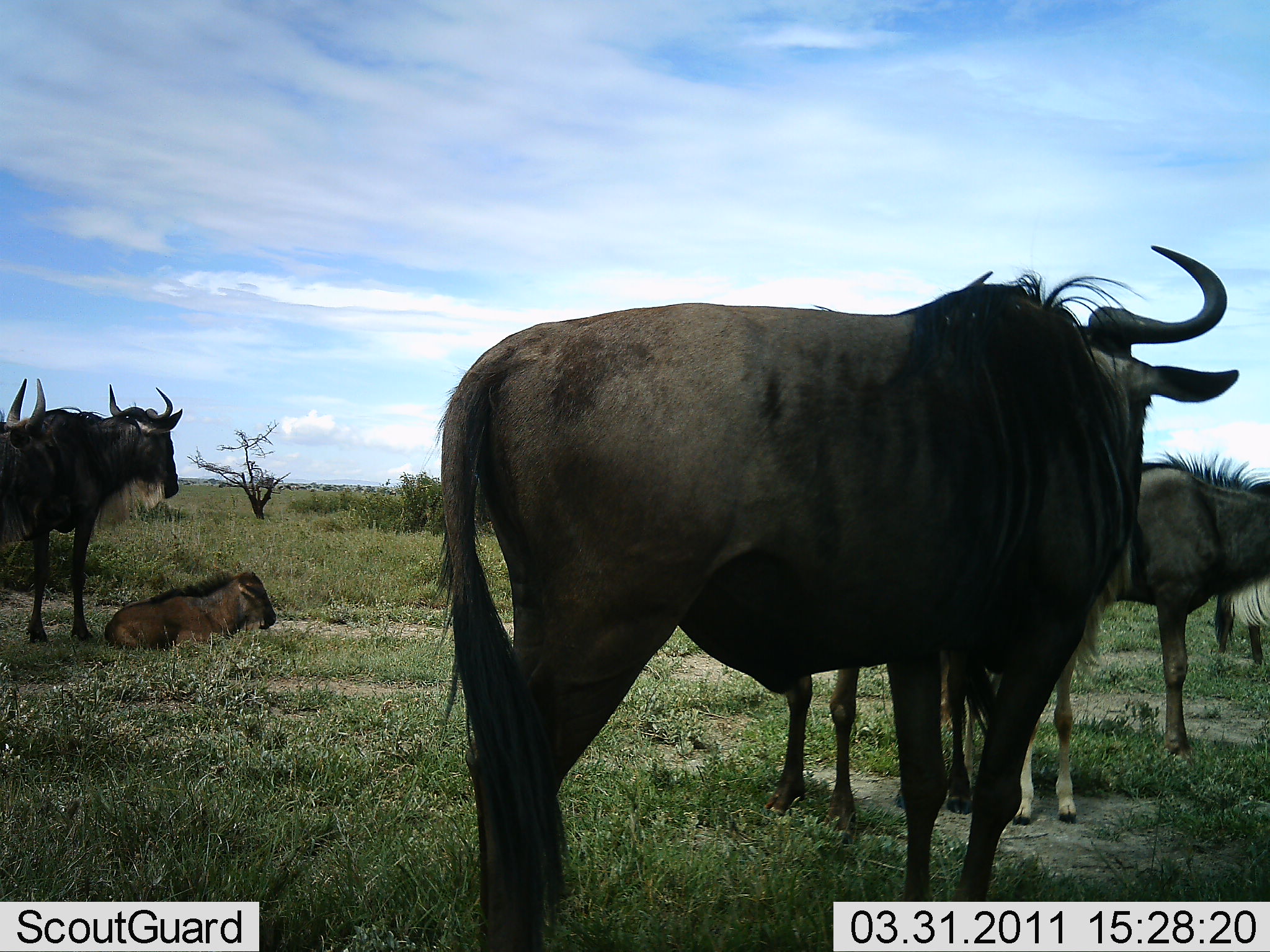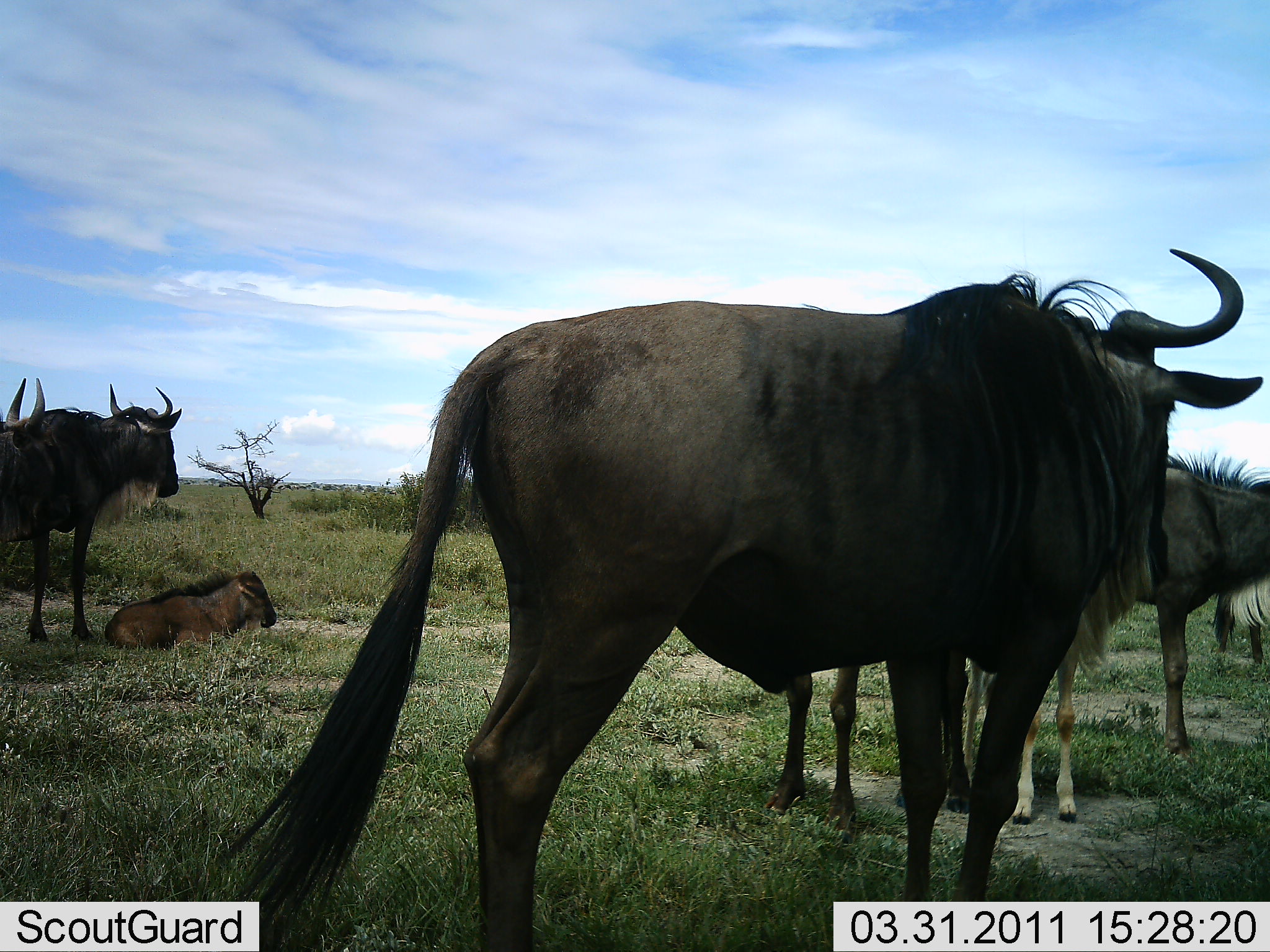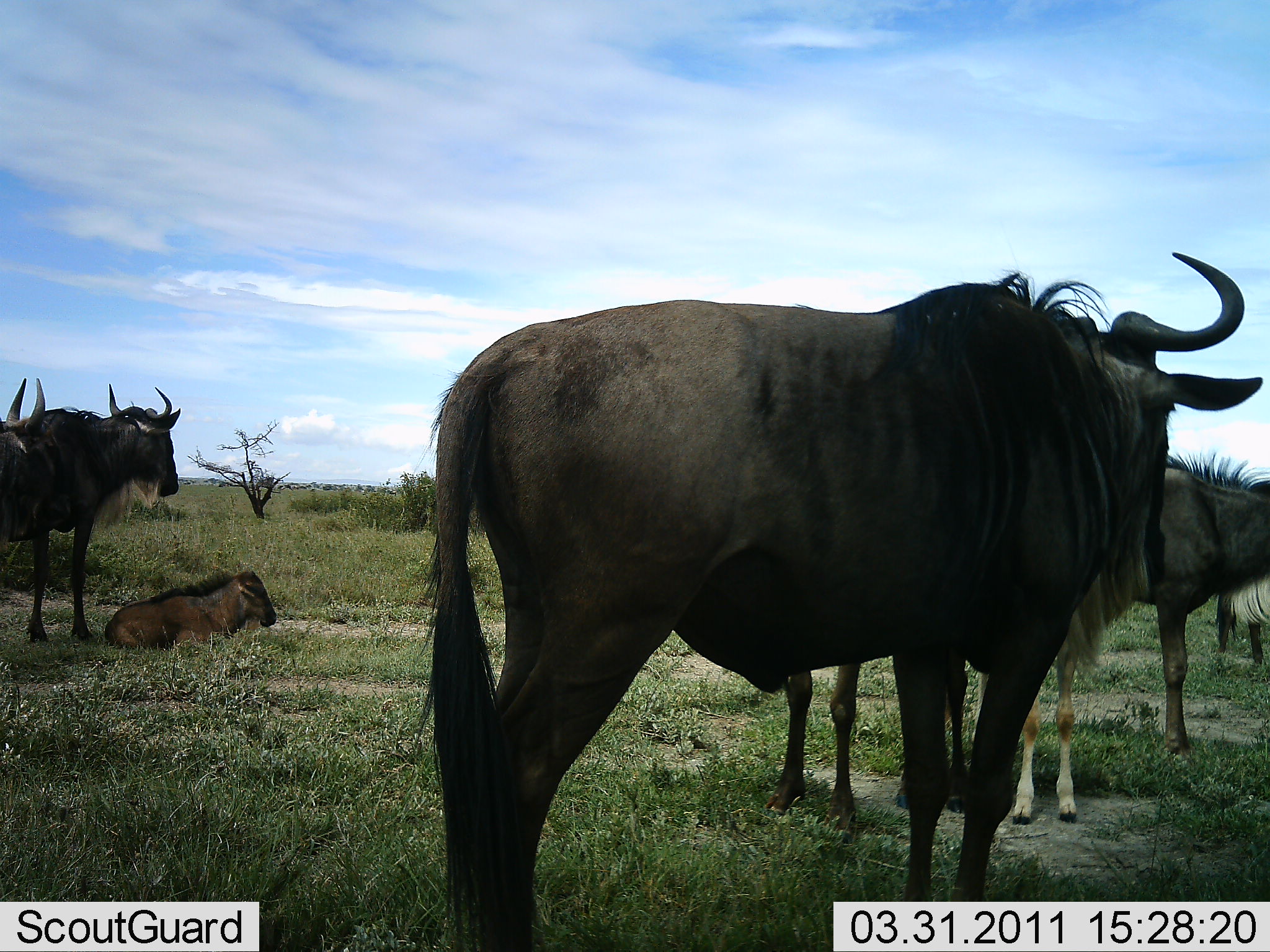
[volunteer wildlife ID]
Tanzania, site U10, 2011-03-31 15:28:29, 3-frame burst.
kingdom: Animalia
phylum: Chordata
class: Mammalia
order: Artiodactyla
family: Bovidae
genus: Connochaetes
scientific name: Connochaetes taurinus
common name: blue wildebeest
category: wildebeest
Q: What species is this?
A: Wildebeest (blue wildebeest) (Connochaetes taurinus).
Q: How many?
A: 7.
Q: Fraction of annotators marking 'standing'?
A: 93%.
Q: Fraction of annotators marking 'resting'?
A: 79%.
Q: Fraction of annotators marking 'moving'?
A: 0%.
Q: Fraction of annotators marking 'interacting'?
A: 0%.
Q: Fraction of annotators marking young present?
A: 86%.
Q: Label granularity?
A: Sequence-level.